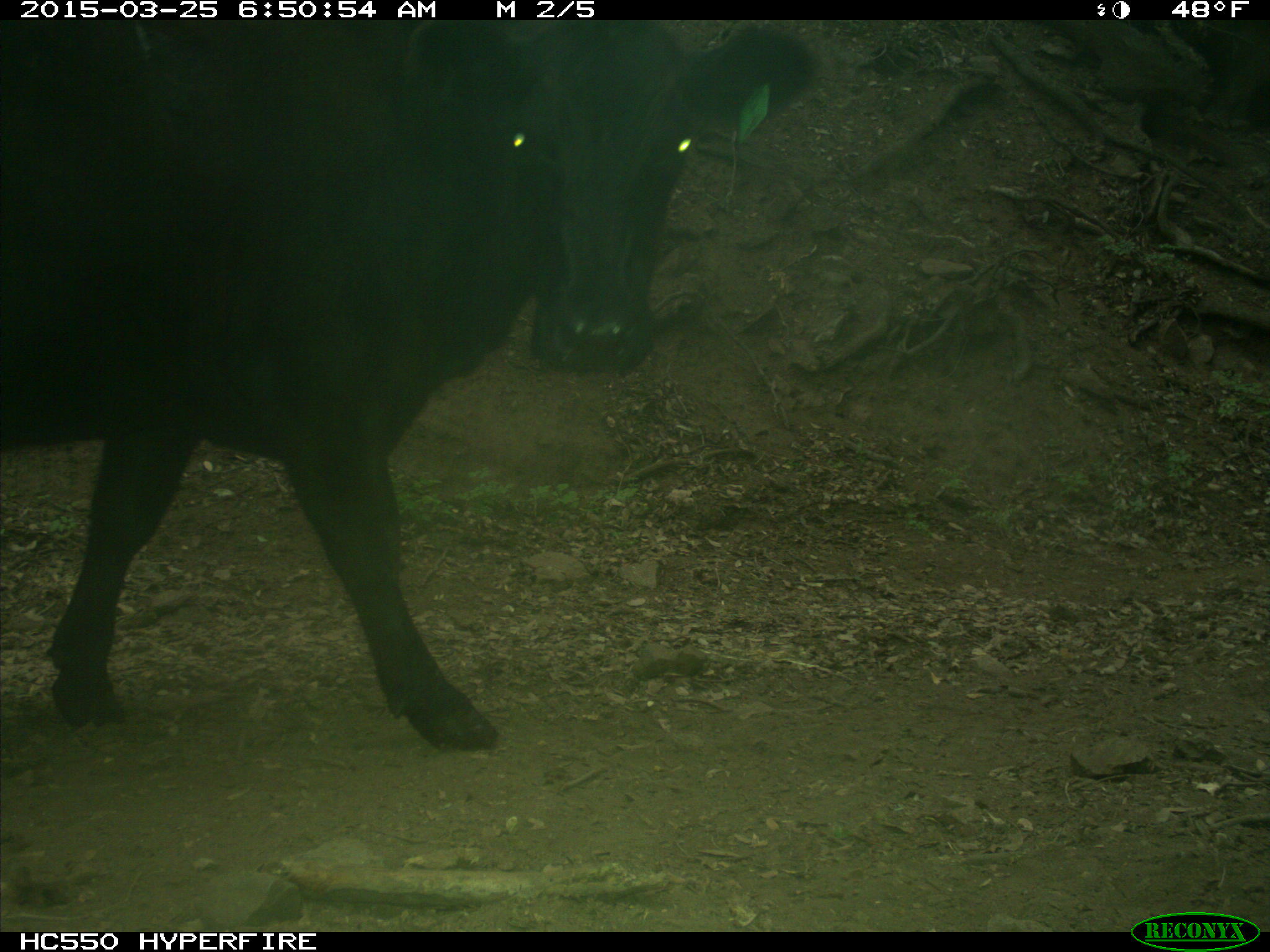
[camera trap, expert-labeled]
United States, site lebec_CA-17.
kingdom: Animalia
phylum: Chordata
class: Mammalia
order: Artiodactyla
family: Bovidae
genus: Bos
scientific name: Bos taurus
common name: domestic cow